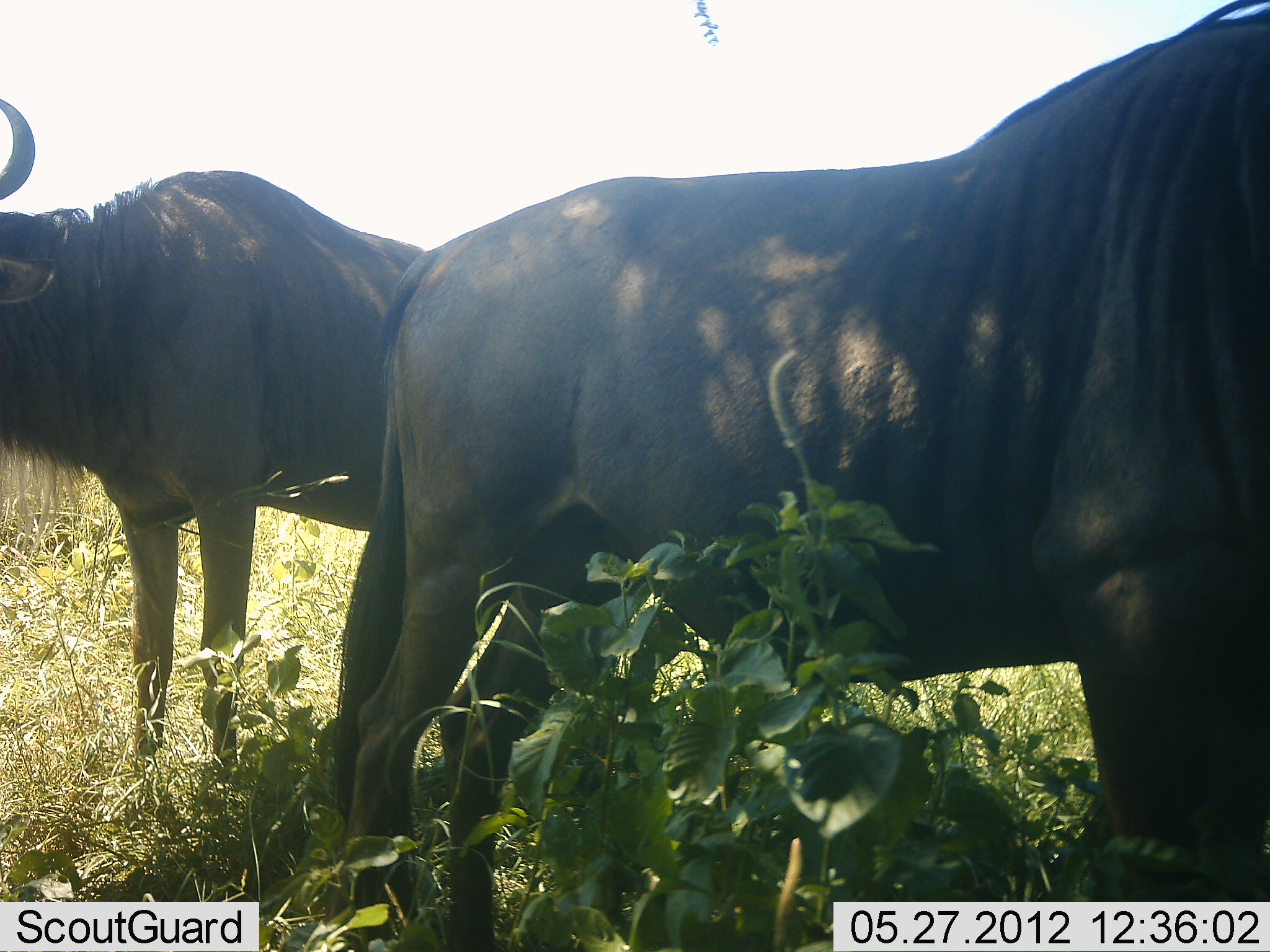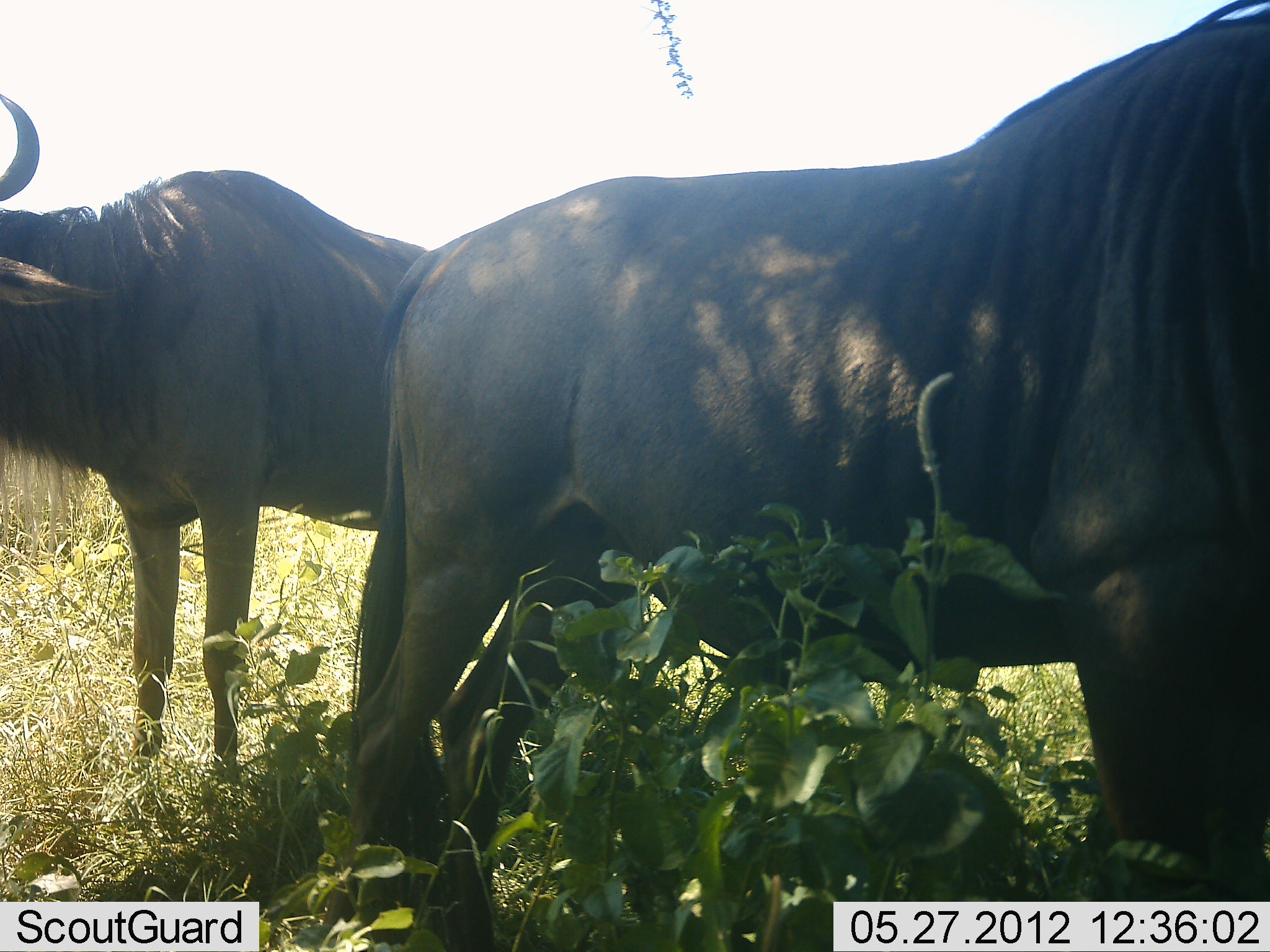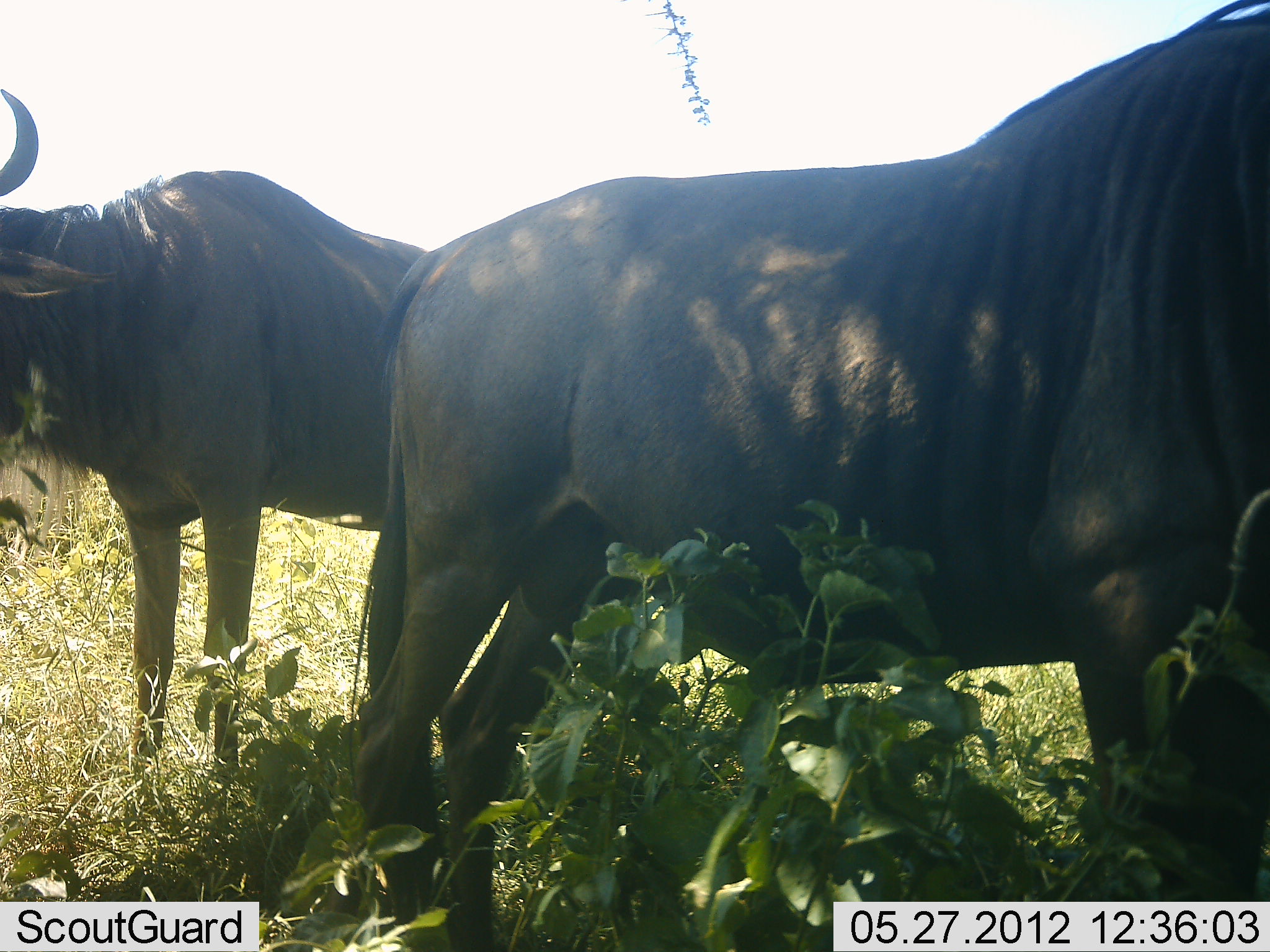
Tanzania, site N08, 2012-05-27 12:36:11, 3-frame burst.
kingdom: Animalia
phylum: Chordata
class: Mammalia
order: Artiodactyla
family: Bovidae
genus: Connochaetes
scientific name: Connochaetes taurinus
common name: blue wildebeest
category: wildebeest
Wildebeest (blue wildebeest) (Connochaetes taurinus), count 2. Behavior (volunteer vote fractions): standing 94%, resting 0%, moving 3%, interacting 0%. Young present (vote fraction): 0%. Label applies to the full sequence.